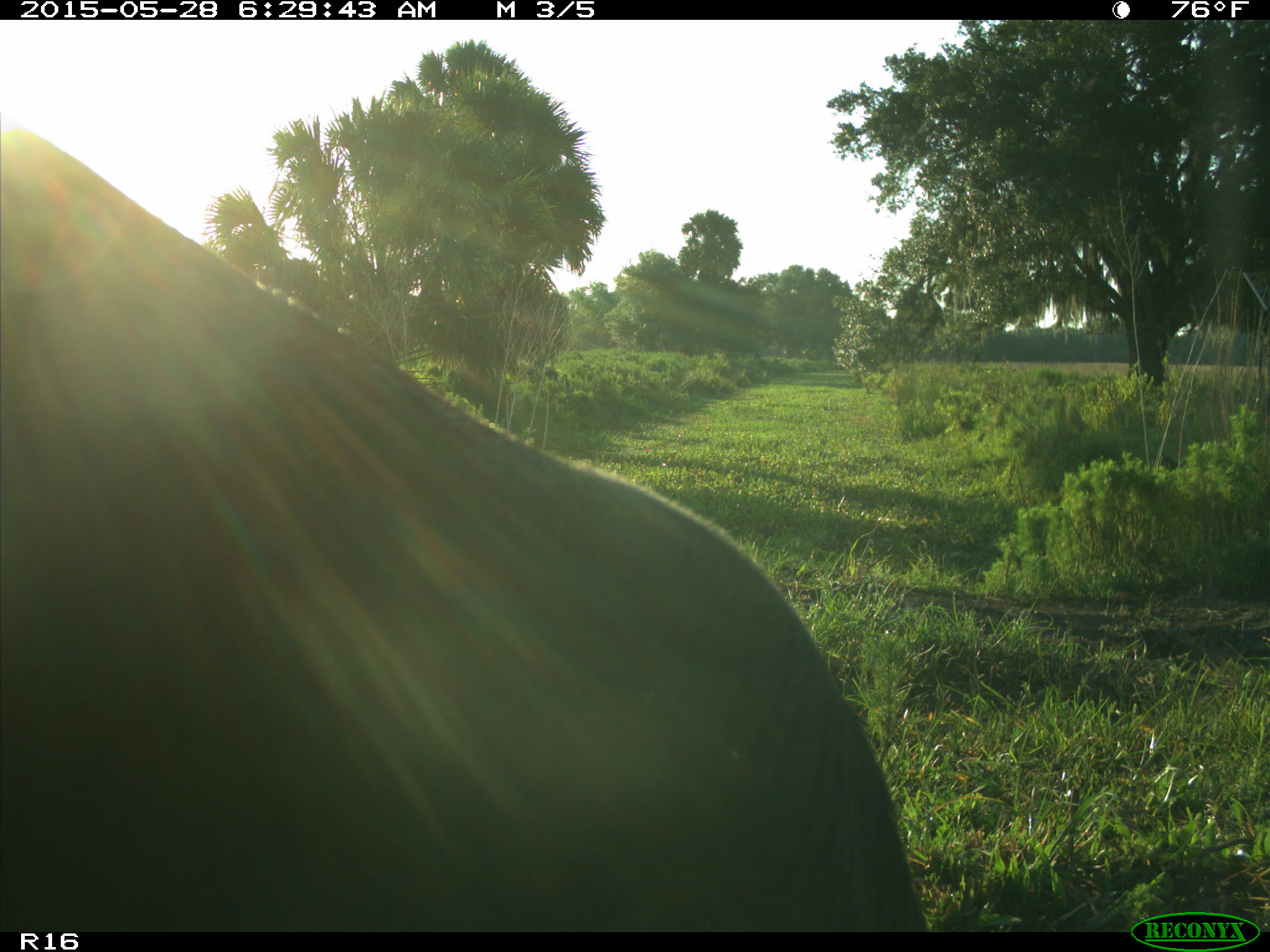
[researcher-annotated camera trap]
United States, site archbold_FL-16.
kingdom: Animalia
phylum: Chordata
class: Mammalia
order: Artiodactyla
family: Bovidae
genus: Bos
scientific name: Bos taurus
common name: domestic cow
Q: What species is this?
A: Bos taurus (domestic cow).